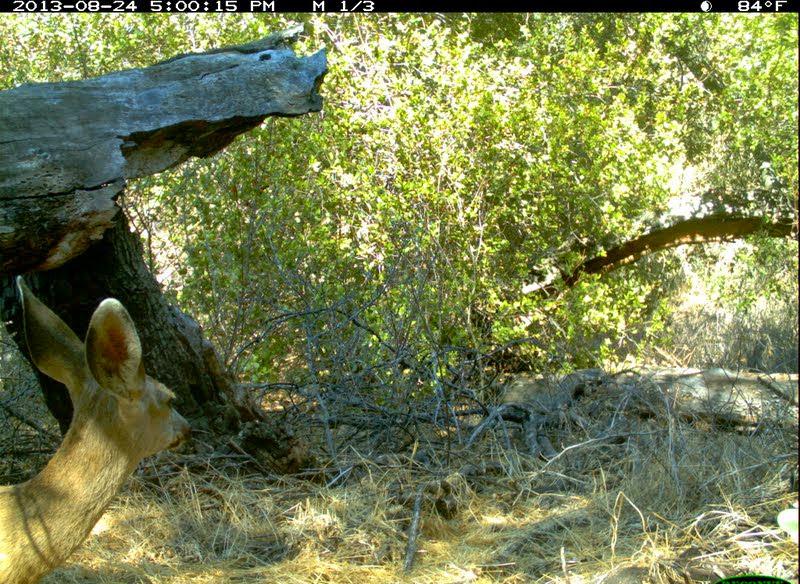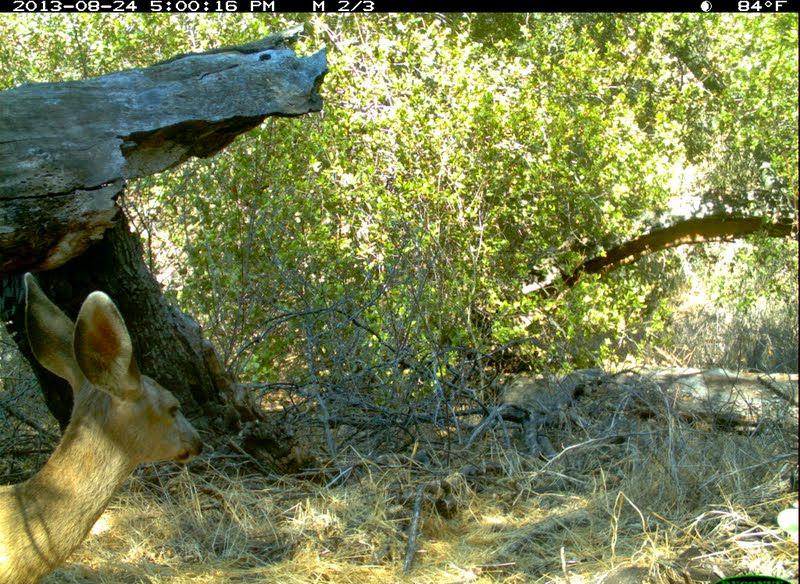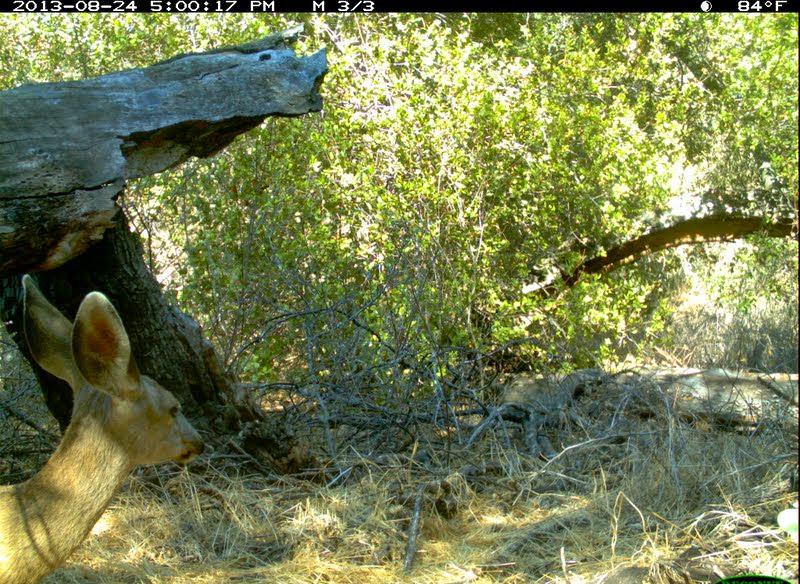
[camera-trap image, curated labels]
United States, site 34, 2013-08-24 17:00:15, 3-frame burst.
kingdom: Animalia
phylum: Chordata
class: Mammalia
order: Artiodactyla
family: Cervidae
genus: Odocoileus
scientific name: Odocoileus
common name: deer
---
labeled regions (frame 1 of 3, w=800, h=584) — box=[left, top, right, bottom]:
deer: box=[0, 275, 193, 583]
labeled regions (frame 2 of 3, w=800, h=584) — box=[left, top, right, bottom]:
deer: box=[0, 271, 206, 584]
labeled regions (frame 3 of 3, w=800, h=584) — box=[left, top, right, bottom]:
deer: box=[0, 273, 206, 584]